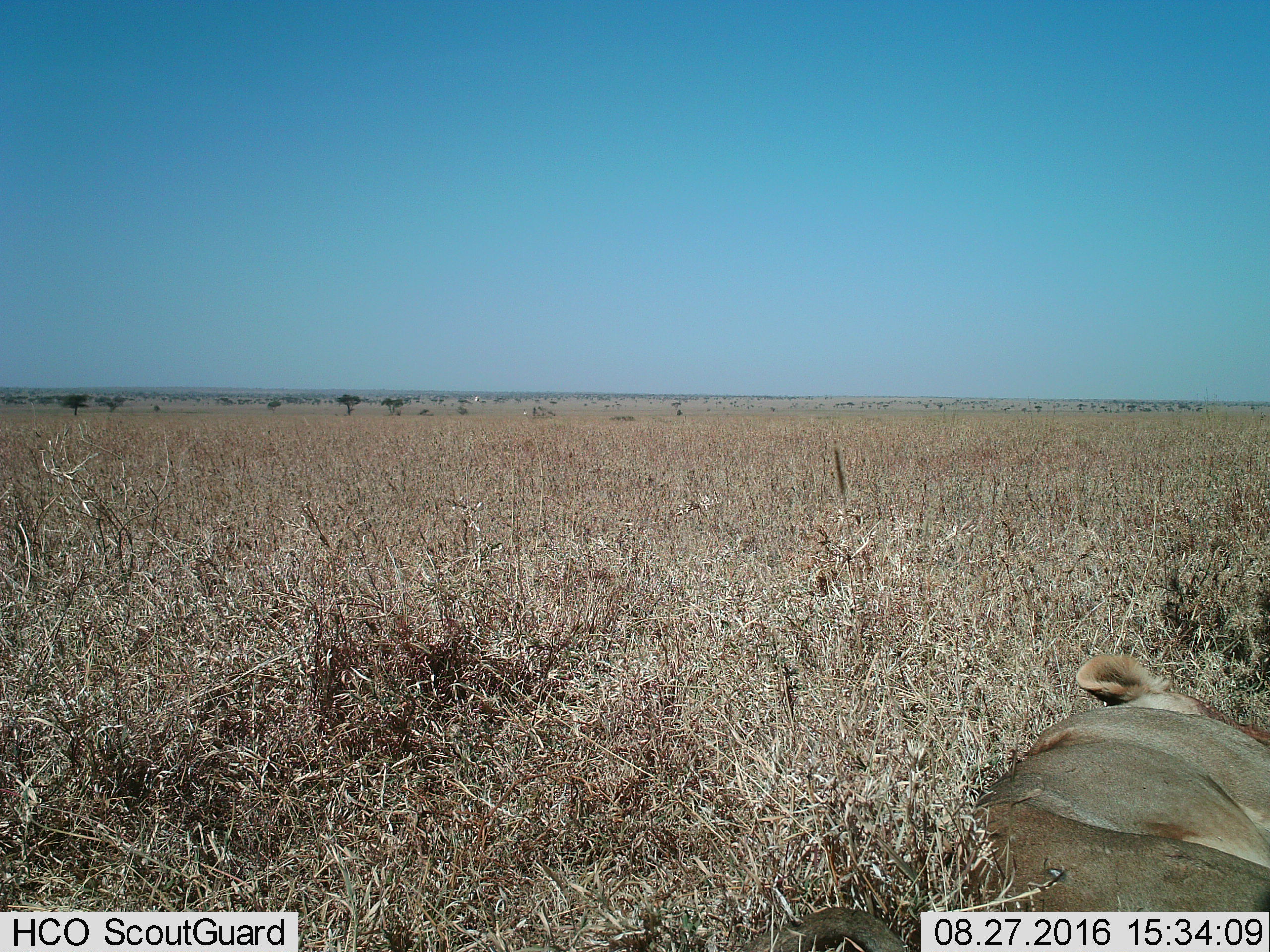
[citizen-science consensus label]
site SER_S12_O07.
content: unidentified animal